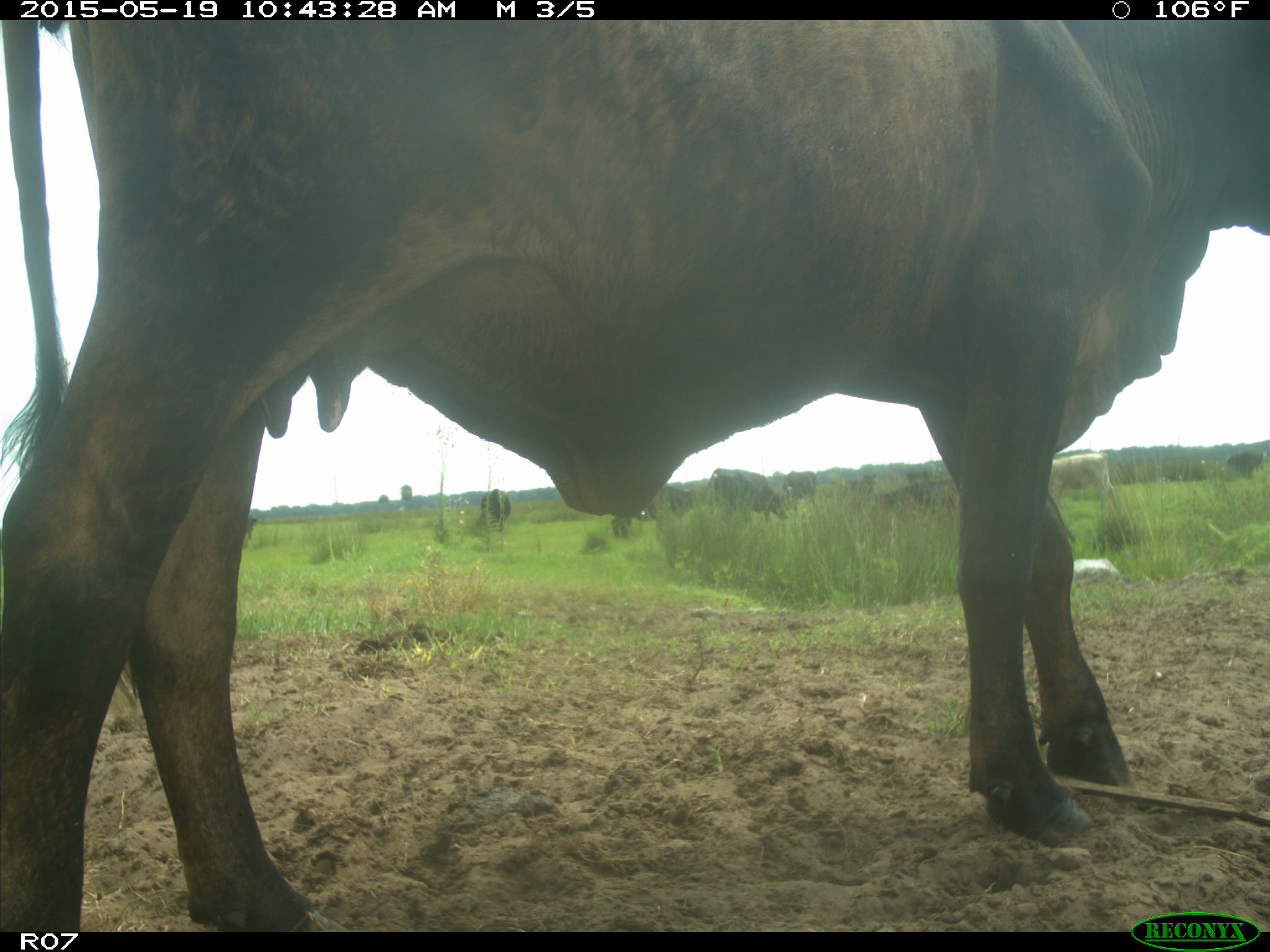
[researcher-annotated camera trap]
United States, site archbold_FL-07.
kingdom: Animalia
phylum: Chordata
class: Mammalia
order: Artiodactyla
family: Bovidae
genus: Bos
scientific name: Bos taurus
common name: domestic cow